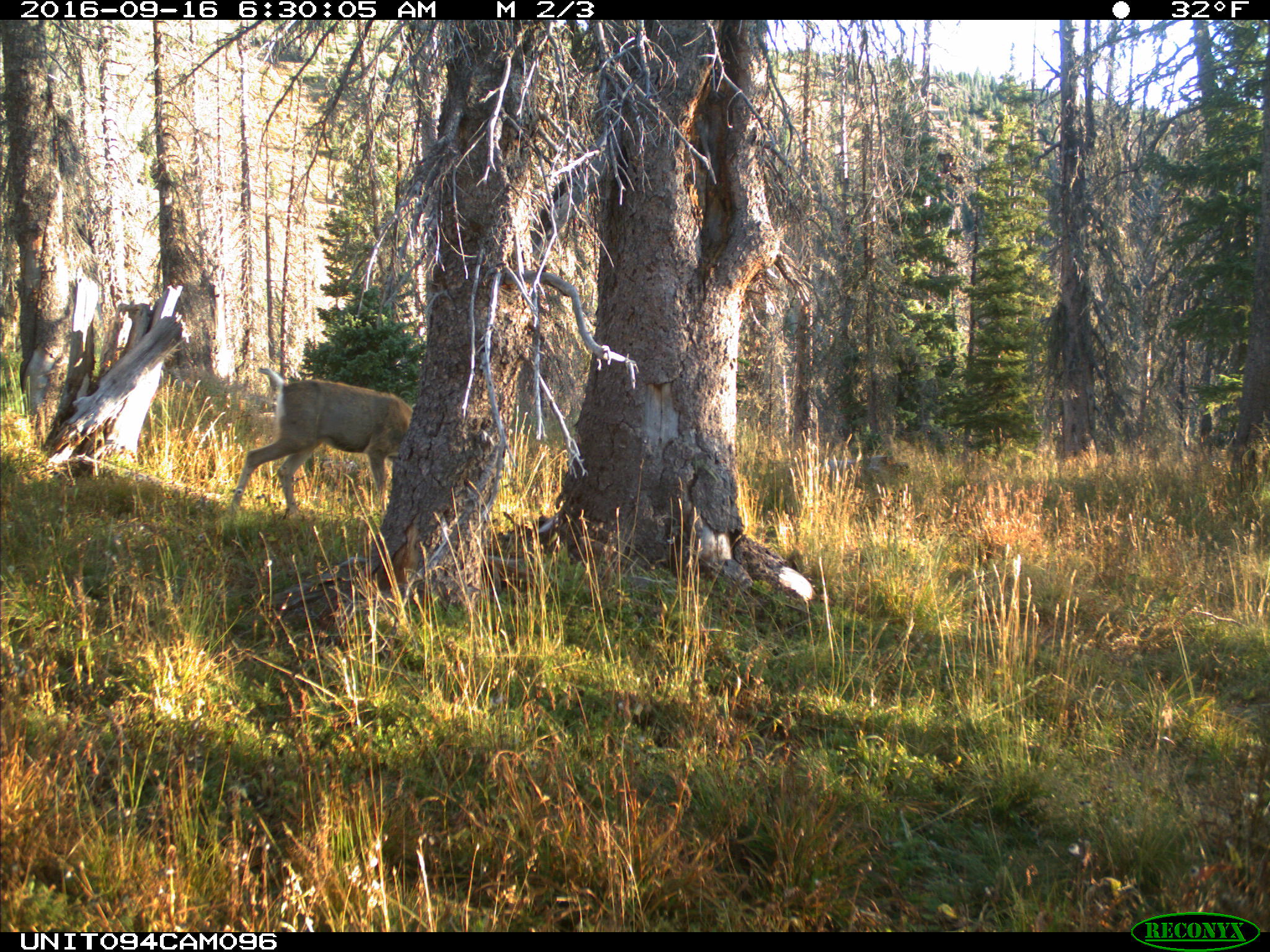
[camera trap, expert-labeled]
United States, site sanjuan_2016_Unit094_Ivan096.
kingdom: Animalia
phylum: Chordata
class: Mammalia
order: Artiodactyla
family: Cervidae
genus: Odocoileus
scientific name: Odocoileus hemionus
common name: mule deer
Odocoileus hemionus (mule deer).